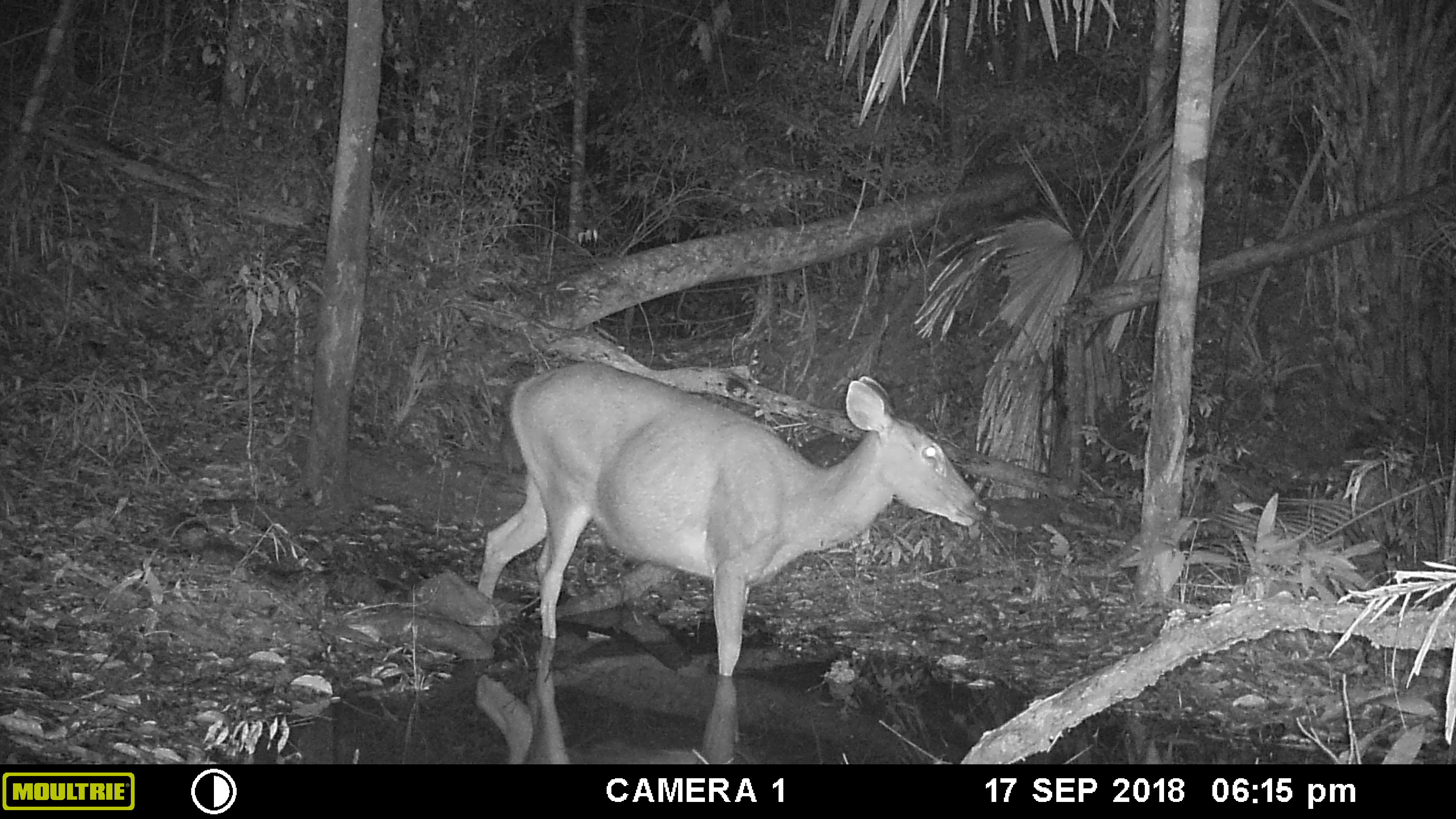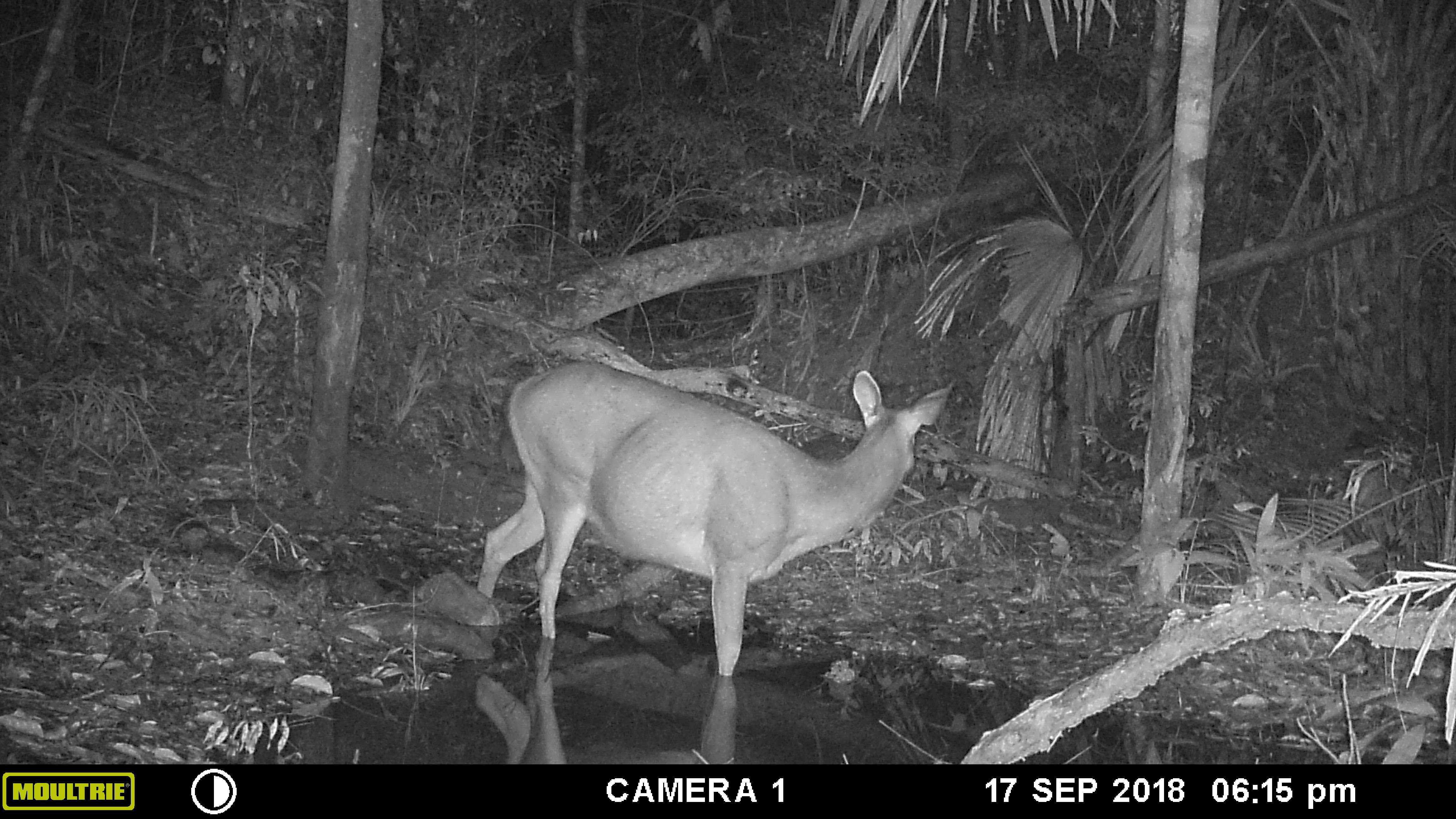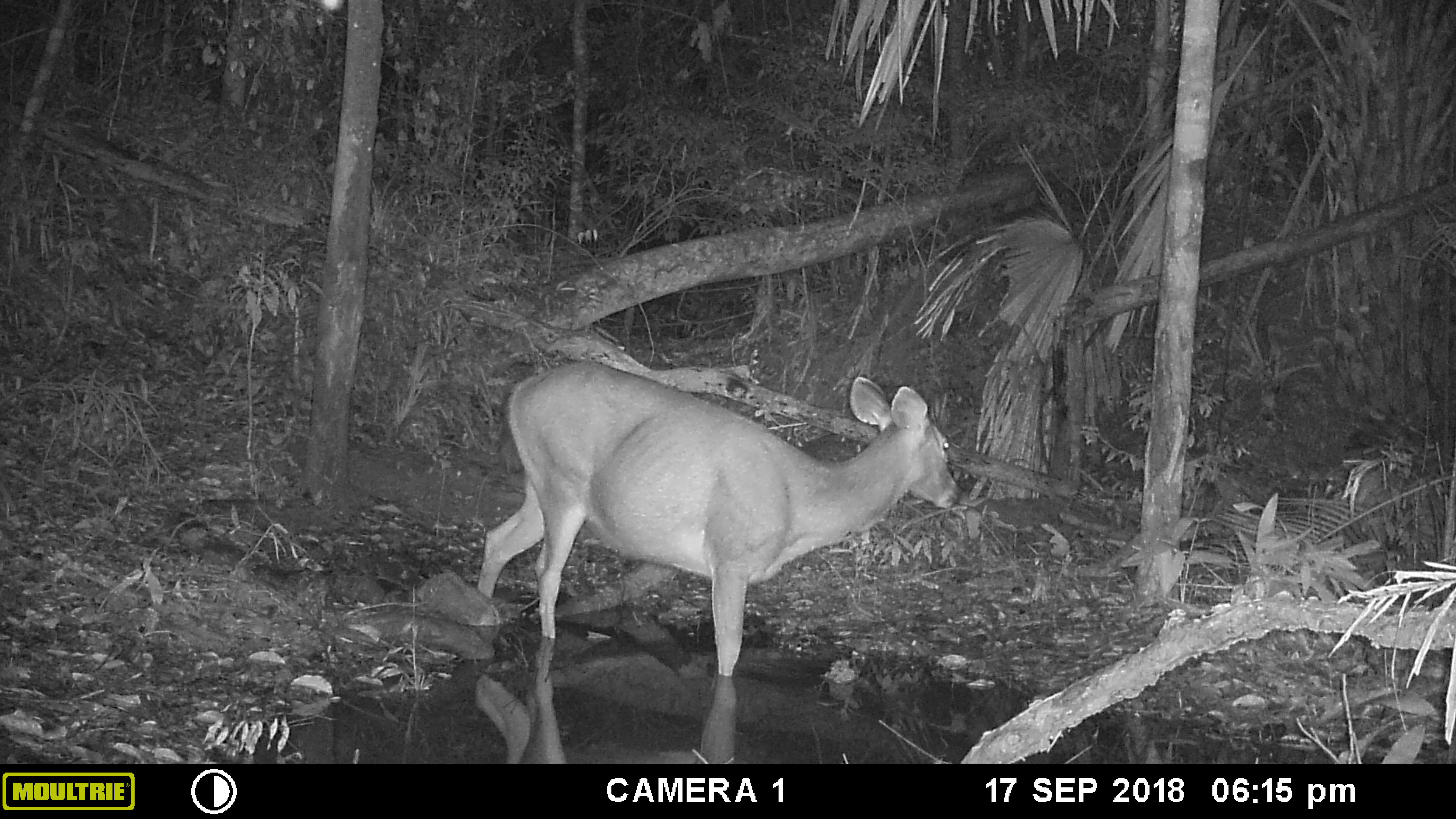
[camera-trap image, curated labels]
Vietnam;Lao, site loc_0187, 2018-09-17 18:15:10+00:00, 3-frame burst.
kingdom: Animalia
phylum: Chordata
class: Mammalia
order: Artiodactyla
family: Cervidae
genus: Rusa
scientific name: Rusa unicolor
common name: sambar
Sambar (Rusa unicolor). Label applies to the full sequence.